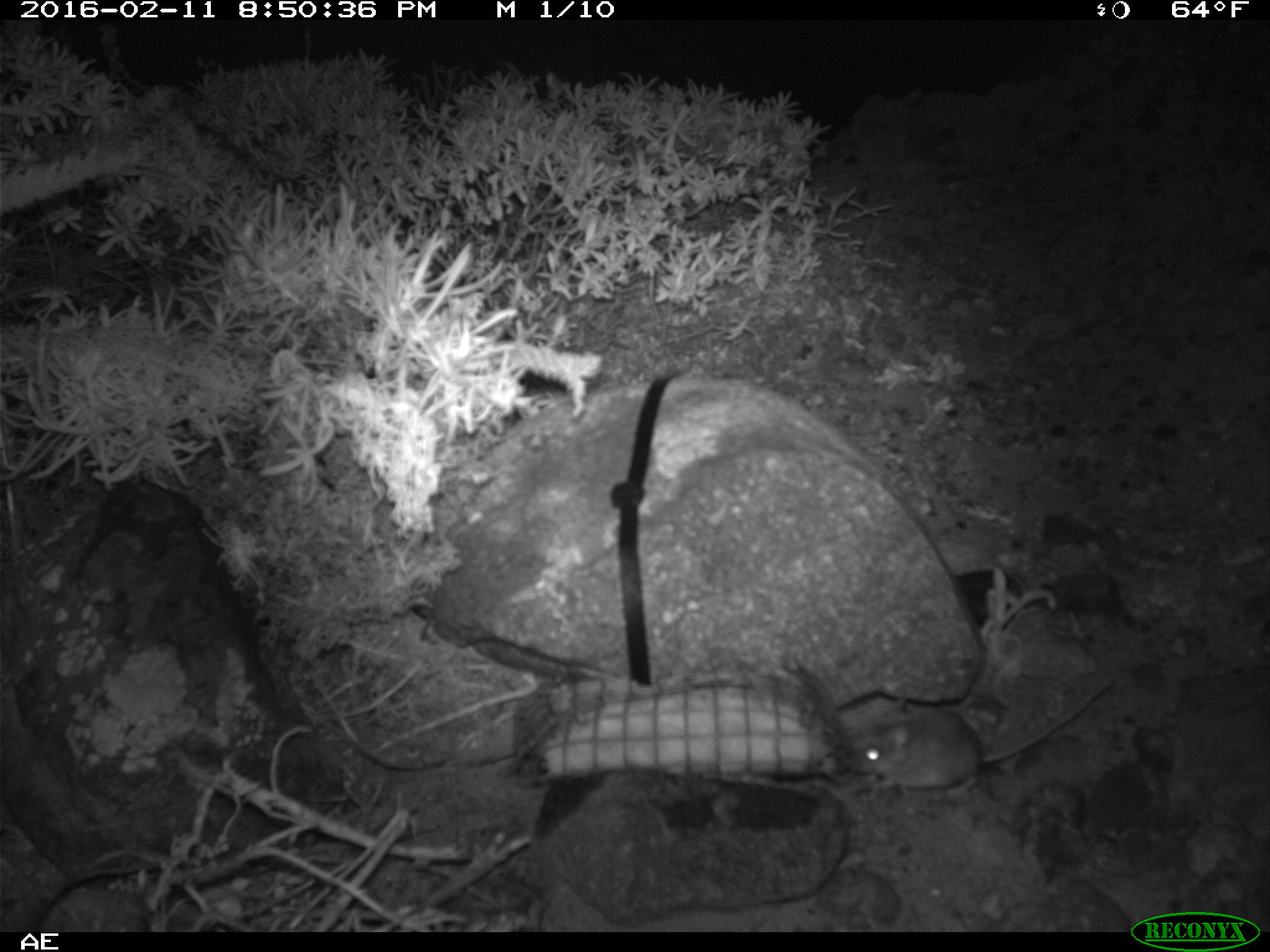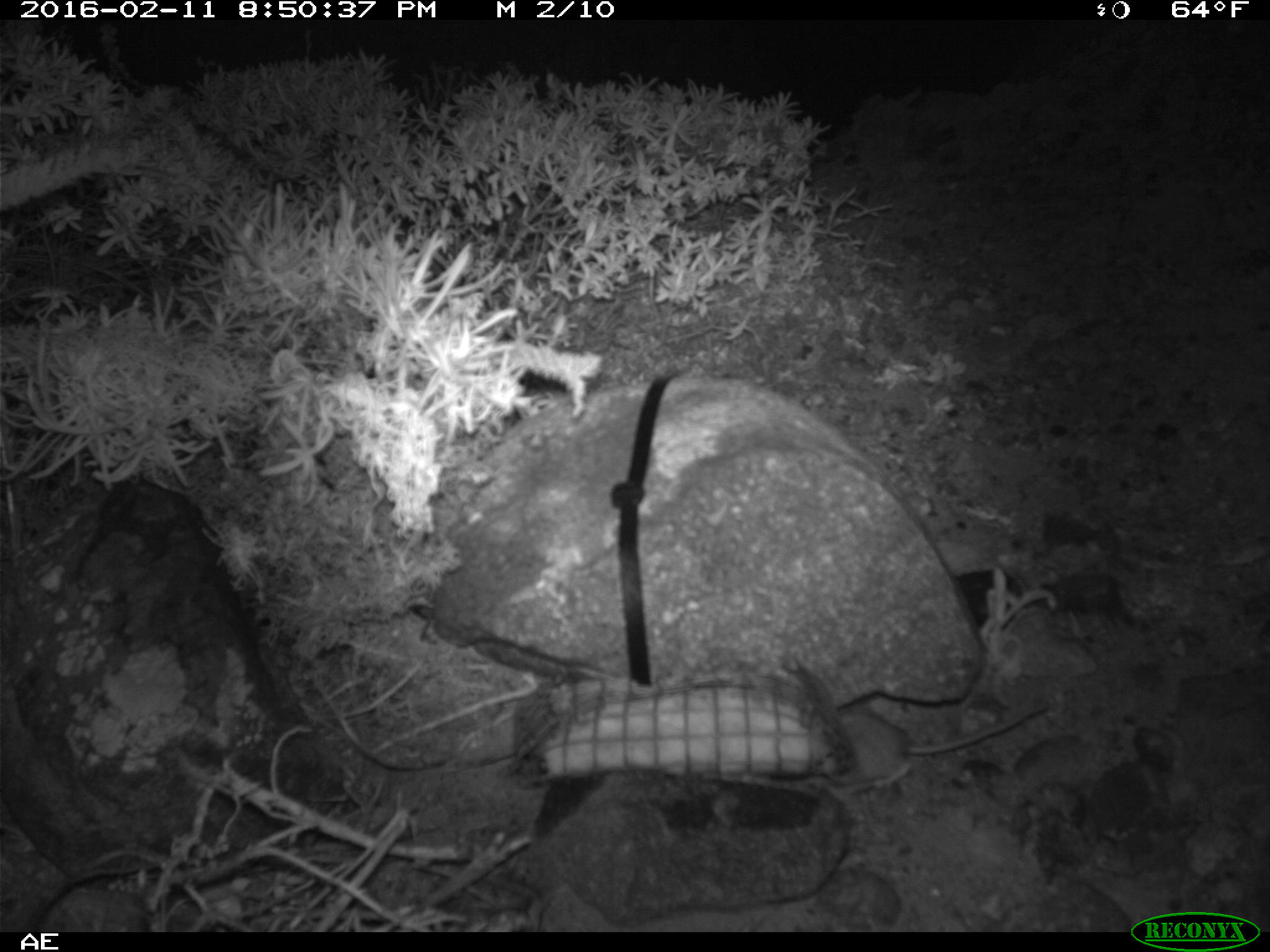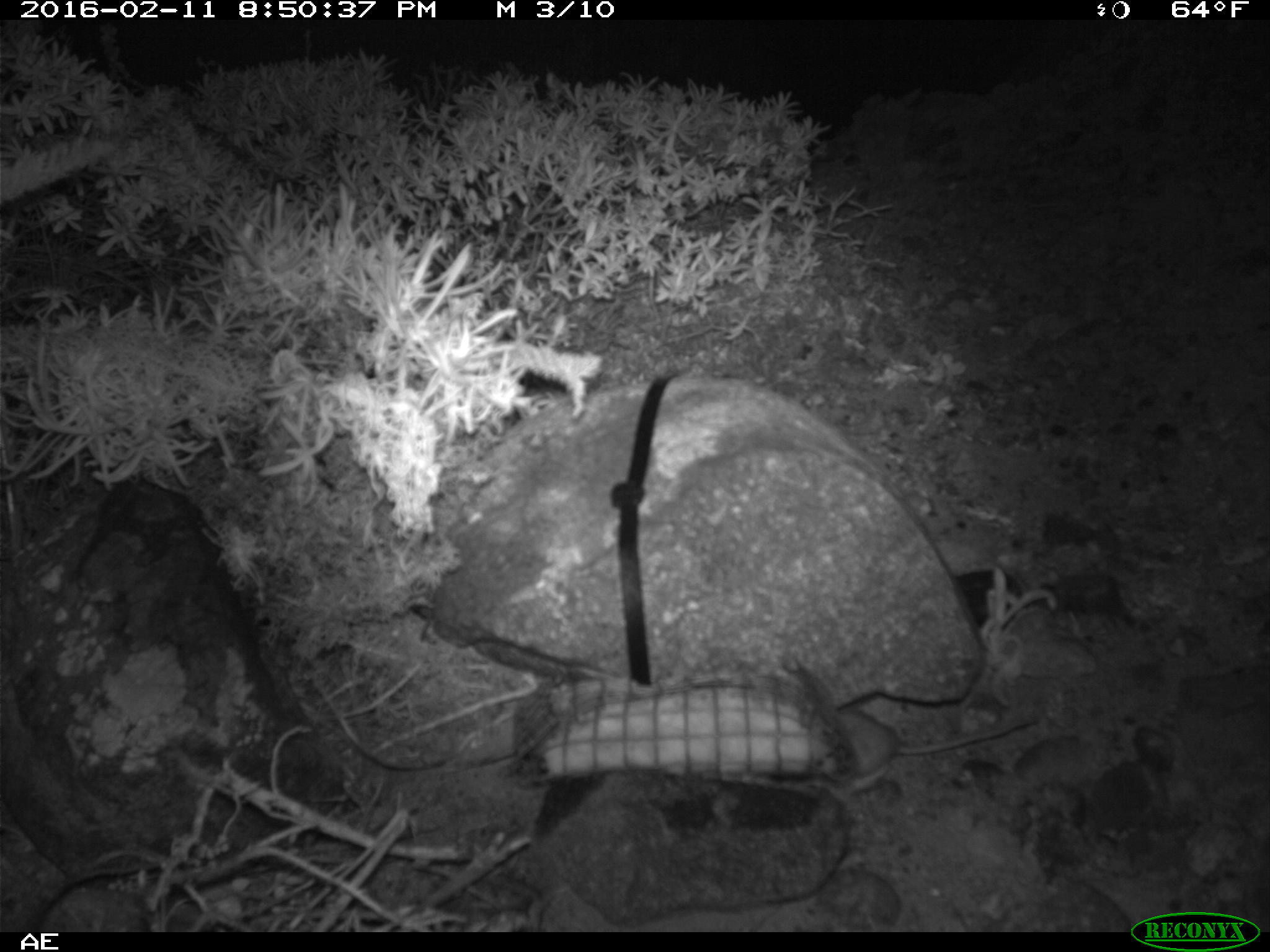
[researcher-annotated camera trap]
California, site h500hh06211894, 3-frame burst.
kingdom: Animalia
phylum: Chordata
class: Mammalia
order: Rodentia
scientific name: Rodentia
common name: rodent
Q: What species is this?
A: Rodent (Rodentia).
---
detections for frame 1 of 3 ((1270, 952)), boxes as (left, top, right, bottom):
rodent: (841, 674, 1119, 796)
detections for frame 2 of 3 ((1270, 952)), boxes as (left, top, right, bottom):
rodent: (829, 705, 1045, 788)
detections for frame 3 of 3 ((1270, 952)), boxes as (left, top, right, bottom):
rodent: (835, 709, 1036, 790)